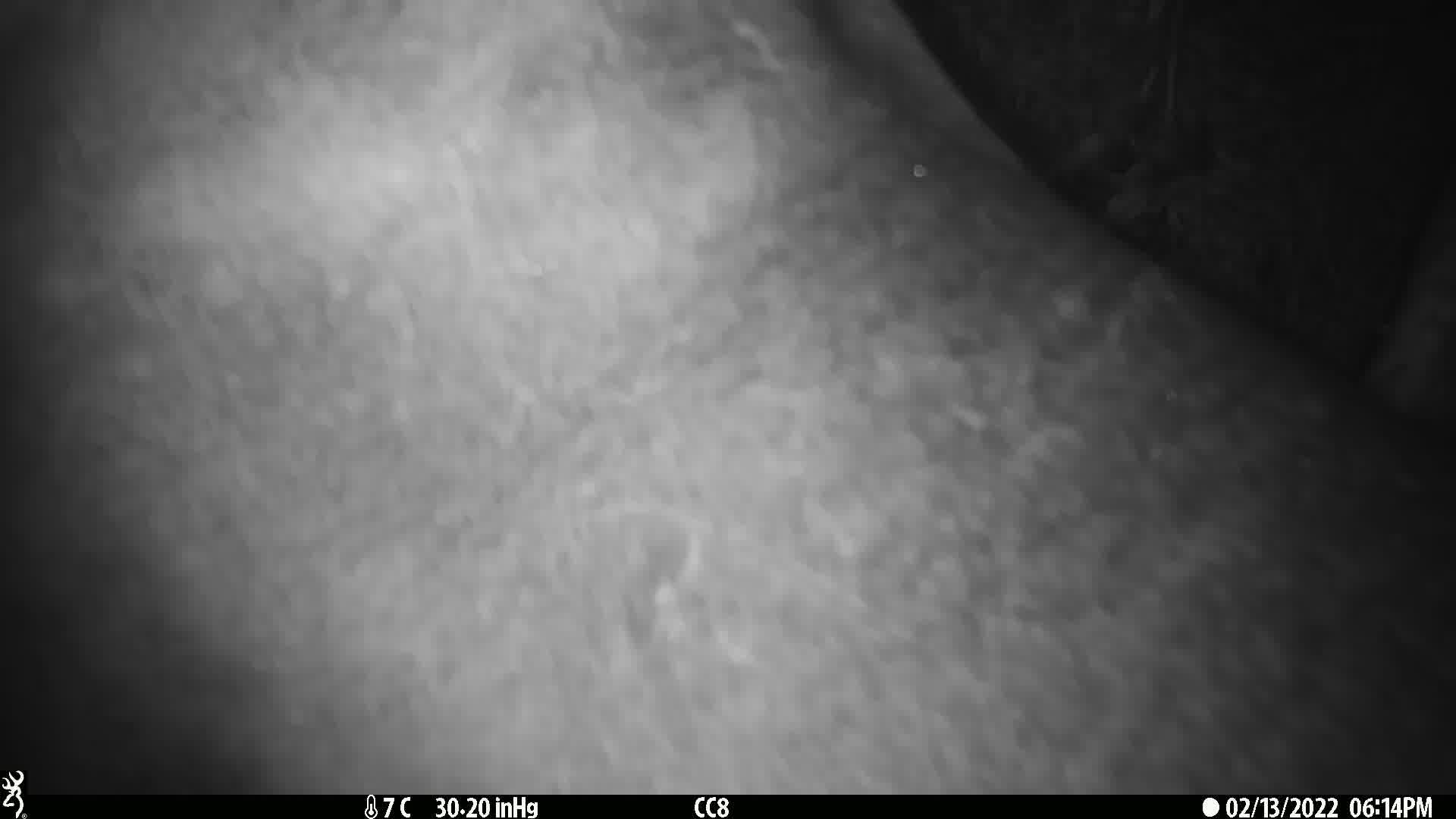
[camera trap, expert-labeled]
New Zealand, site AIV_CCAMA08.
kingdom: Animalia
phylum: Chordata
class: Mammalia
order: Carnivora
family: Otariidae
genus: Phocarctos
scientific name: Phocarctos hookeri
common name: new zealand sea lion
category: sealion